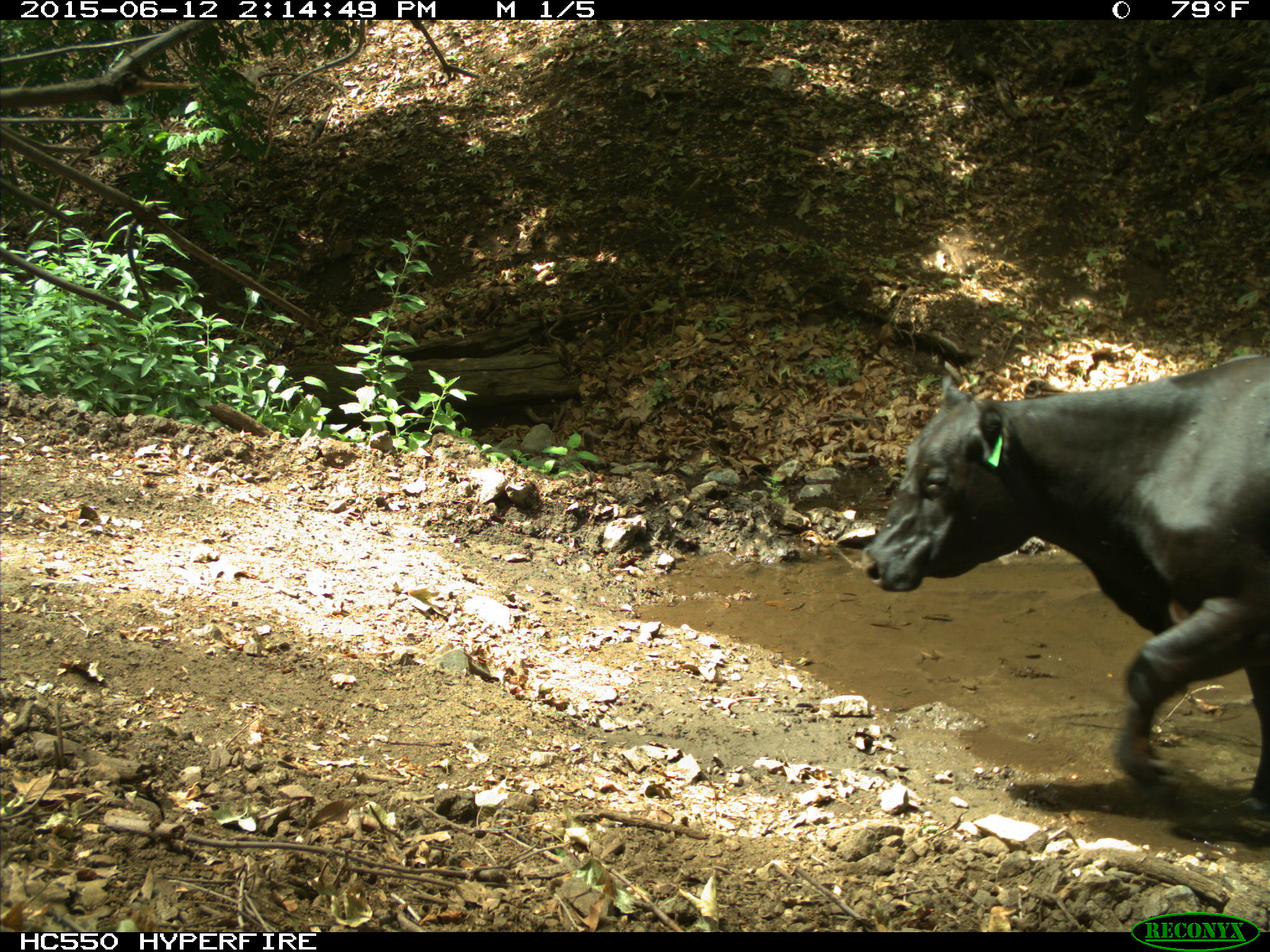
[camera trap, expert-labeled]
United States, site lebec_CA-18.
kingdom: Animalia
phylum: Chordata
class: Mammalia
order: Artiodactyla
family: Bovidae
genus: Bos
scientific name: Bos taurus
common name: domestic cow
Bos taurus (domestic cow).